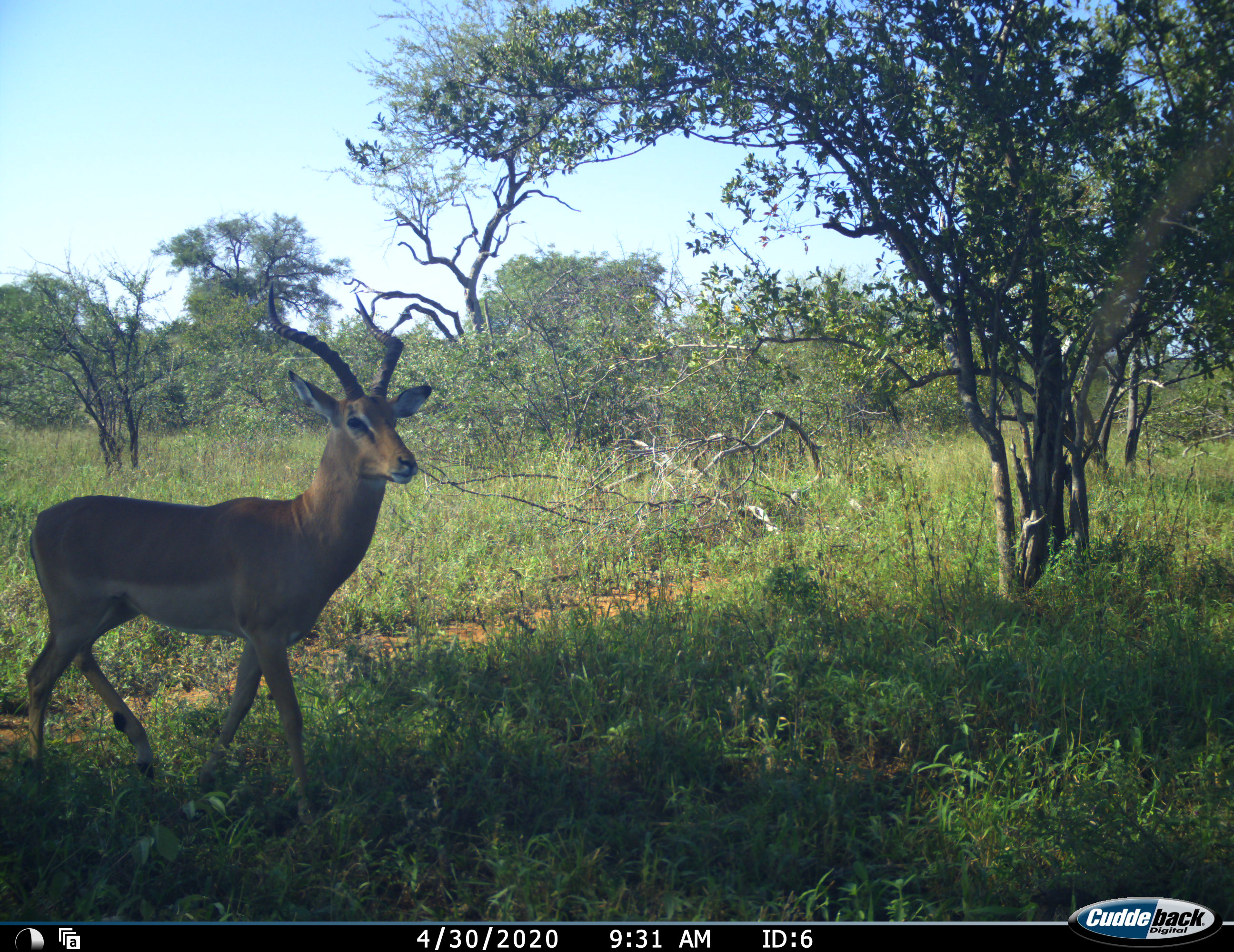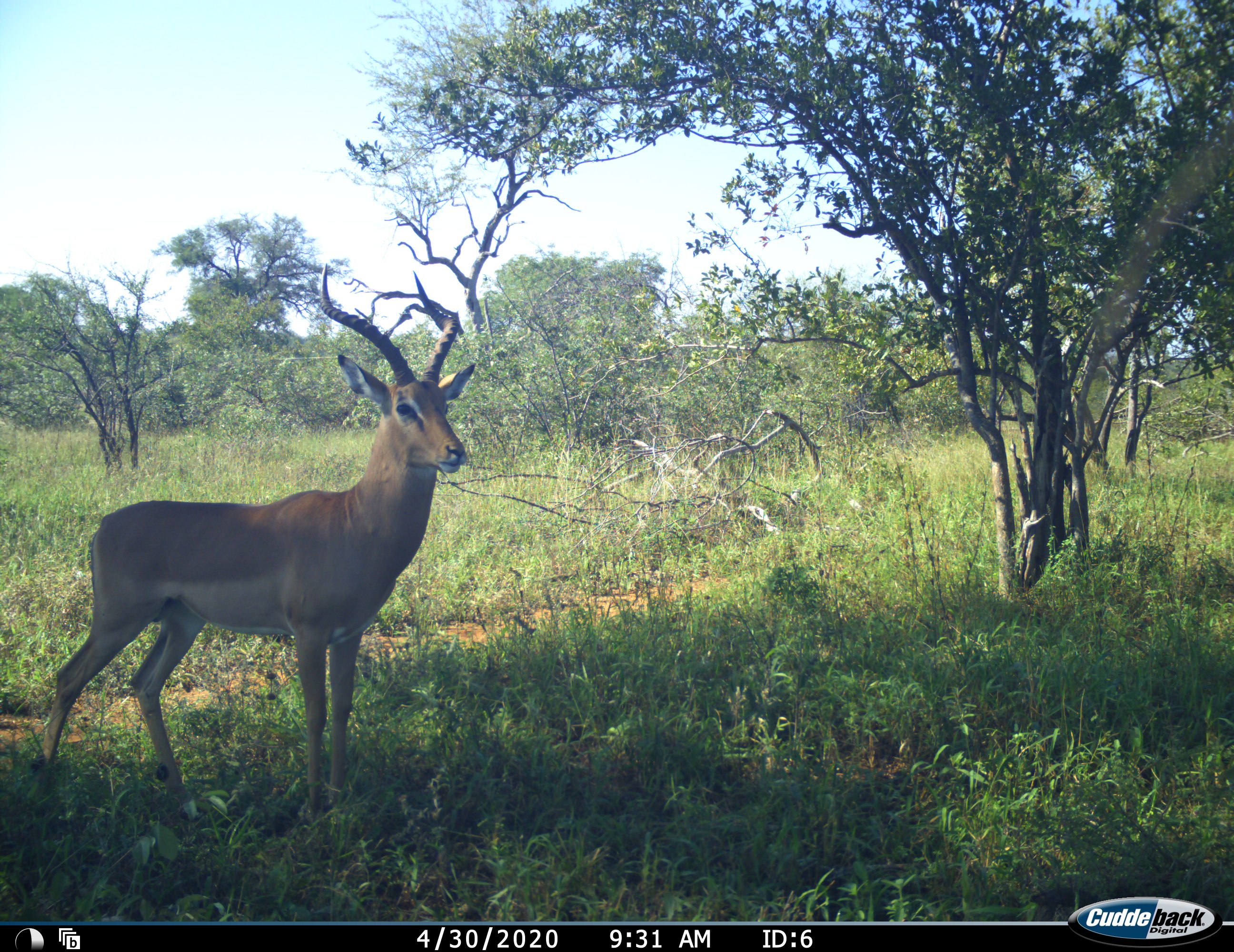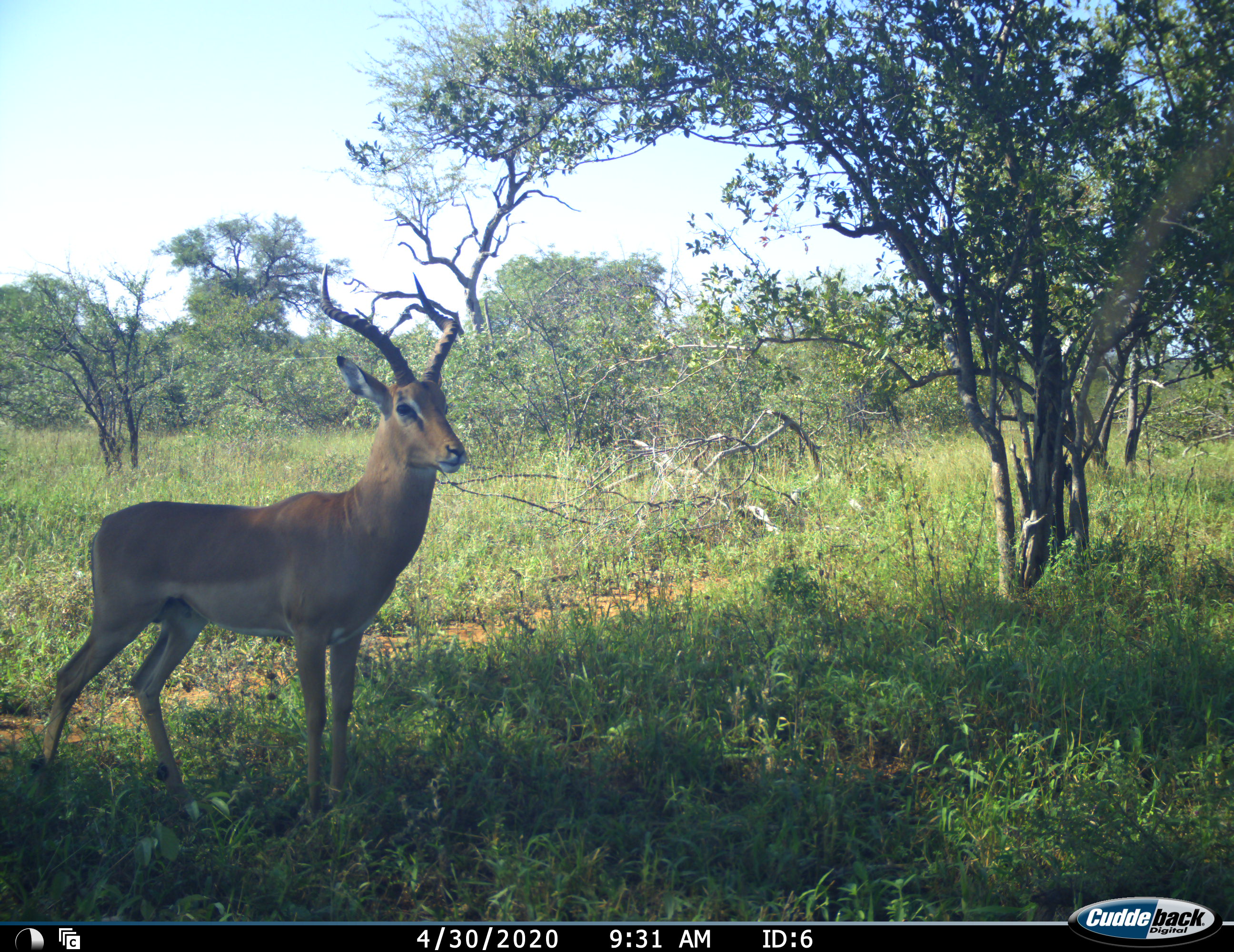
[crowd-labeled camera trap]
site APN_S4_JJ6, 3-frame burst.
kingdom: Animalia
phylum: Chordata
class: Mammalia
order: Artiodactyla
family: Bovidae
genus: Aepyceros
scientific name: Aepyceros melampus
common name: impala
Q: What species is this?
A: Impala (Aepyceros melampus).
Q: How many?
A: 1.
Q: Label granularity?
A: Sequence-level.